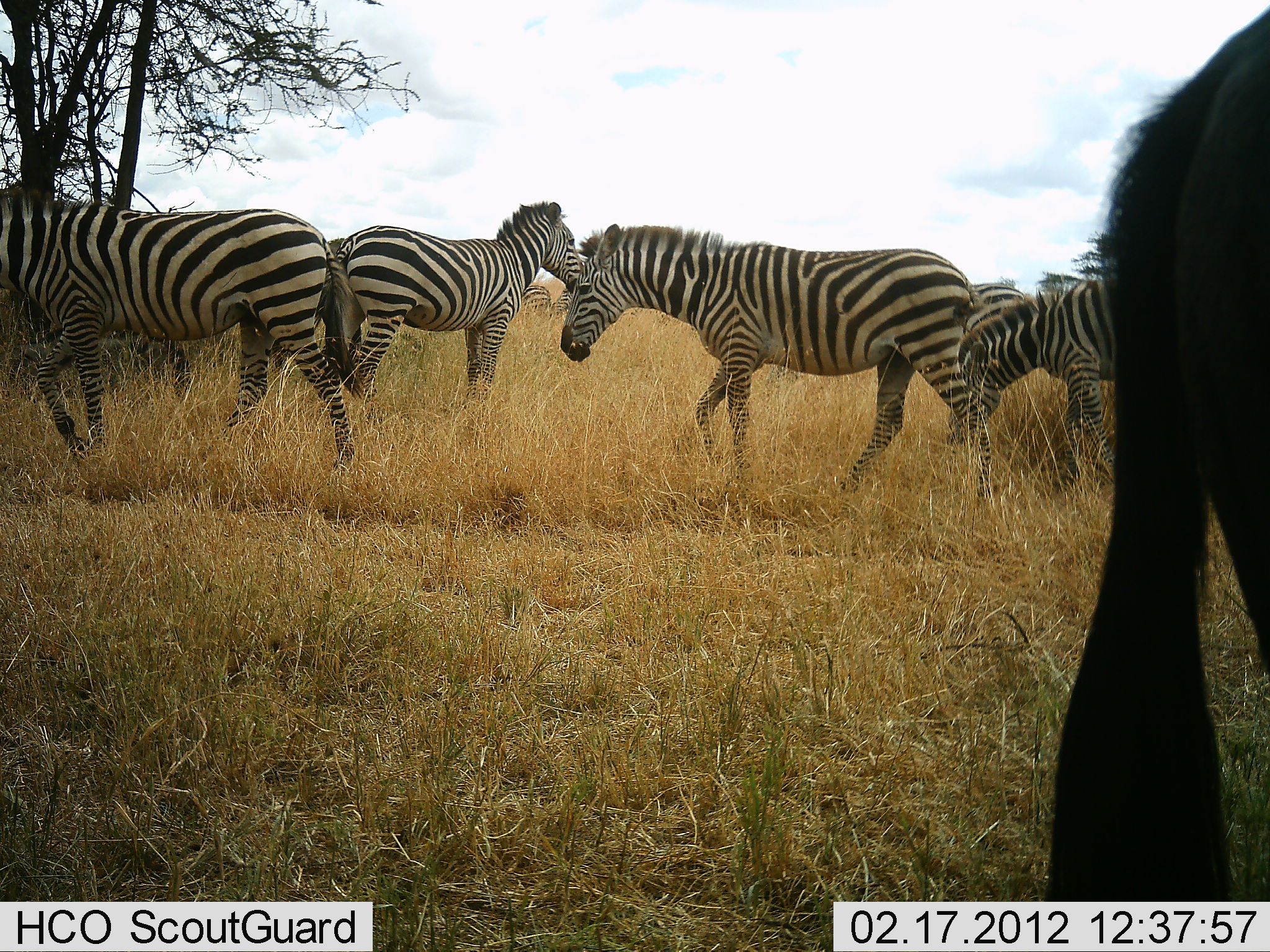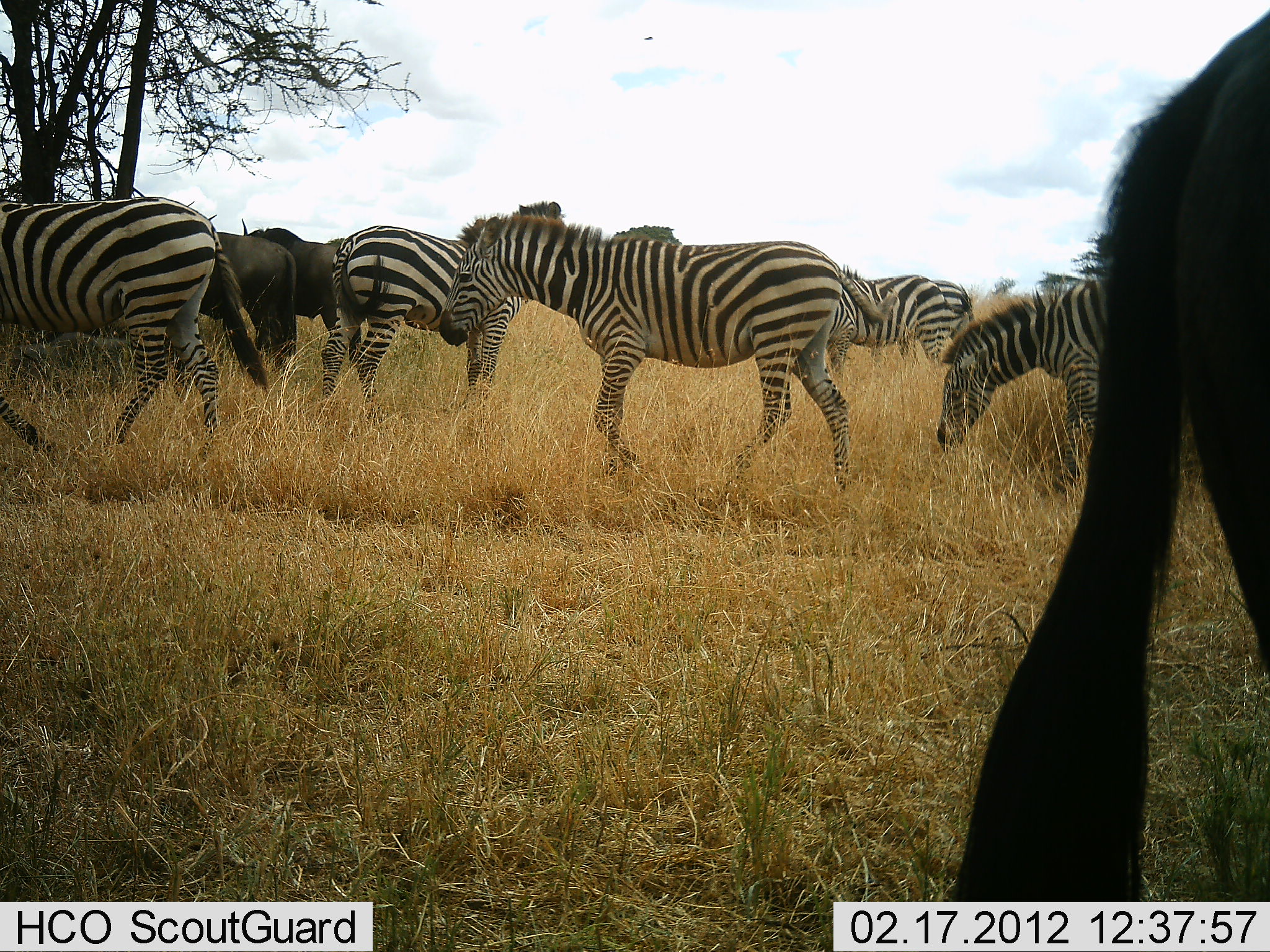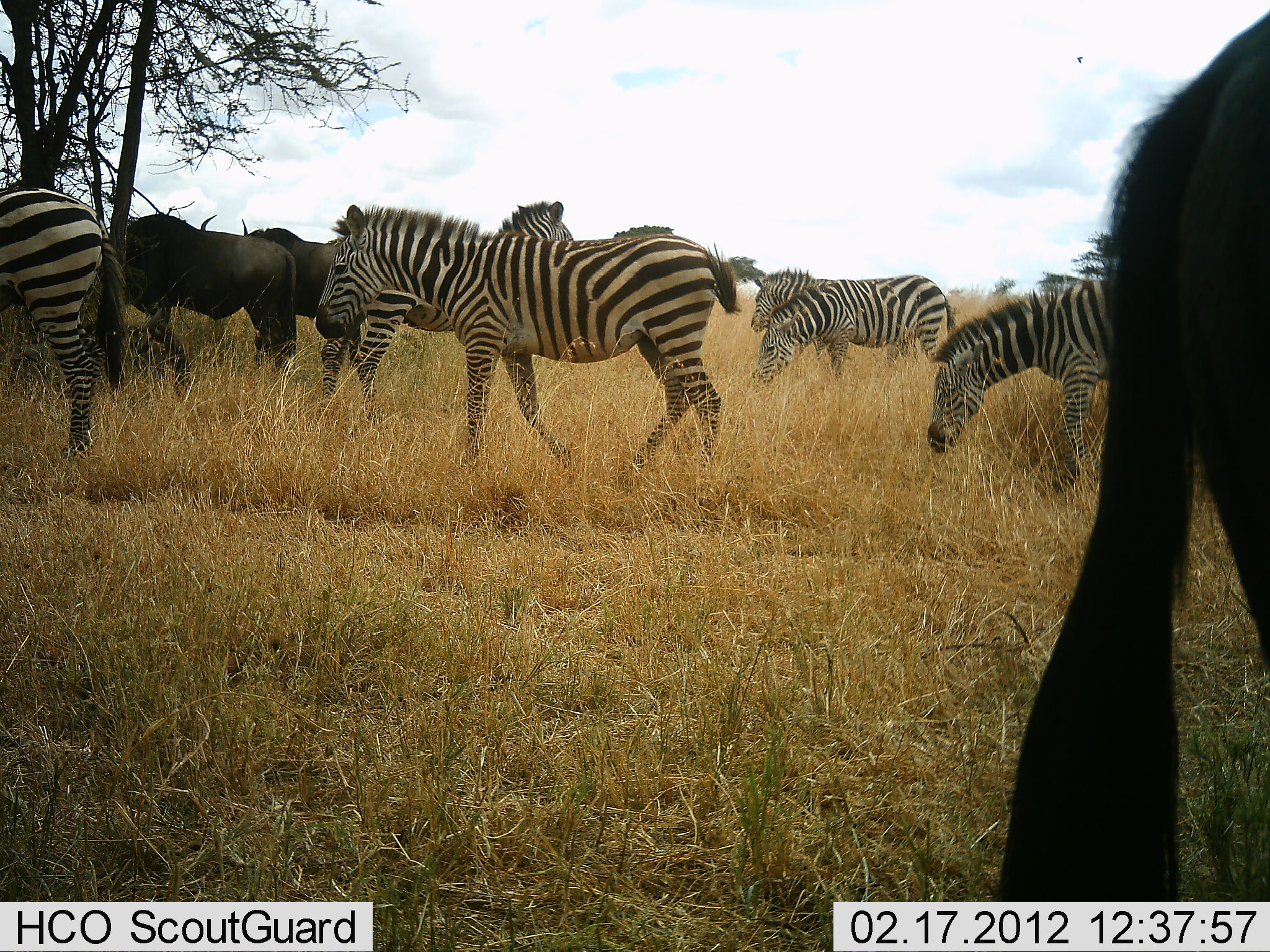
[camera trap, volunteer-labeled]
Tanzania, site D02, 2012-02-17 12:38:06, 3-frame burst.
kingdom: Animalia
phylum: Chordata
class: Mammalia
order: Artiodactyla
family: Bovidae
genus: Connochaetes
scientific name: Connochaetes taurinus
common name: blue wildebeest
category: wildebeest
Wildebeest (blue wildebeest) (Connochaetes taurinus), count 3. Behavior (volunteer vote fractions): standing 77%, resting 0%, moving 9%, interacting 0%. Young present (vote fraction): 0%. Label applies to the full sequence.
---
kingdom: Animalia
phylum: Chordata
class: Mammalia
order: Perissodactyla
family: Equidae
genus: Equus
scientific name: Equus quagga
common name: plains zebra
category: zebra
Zebra (plains zebra) (Equus quagga), count 6. Behavior (volunteer vote fractions): standing 63%, resting 0%, moving 96%, interacting 0%. Young present (vote fraction): 4%. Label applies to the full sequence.